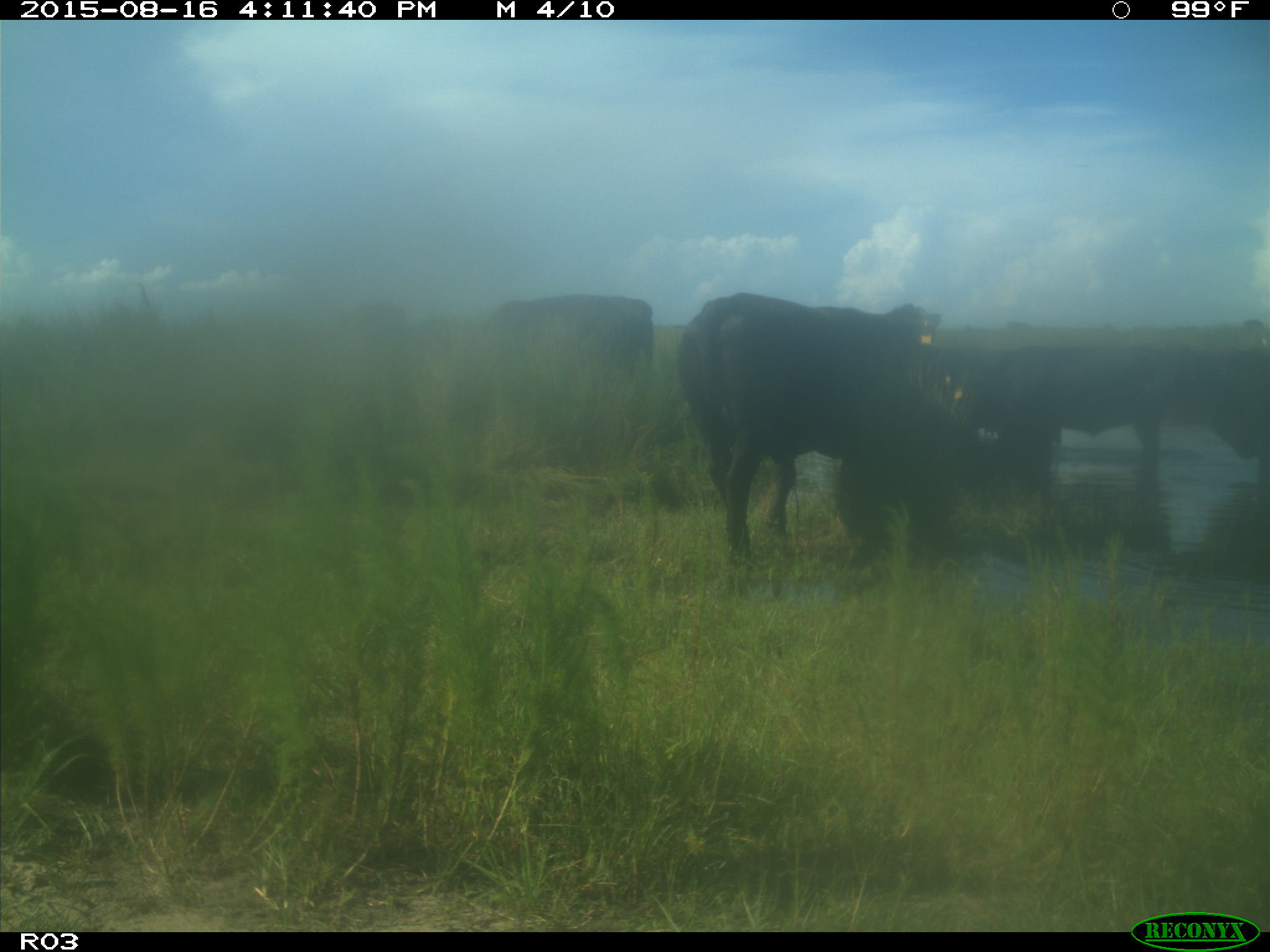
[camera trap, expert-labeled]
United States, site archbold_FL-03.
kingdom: Animalia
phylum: Chordata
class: Mammalia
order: Artiodactyla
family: Bovidae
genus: Bos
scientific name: Bos taurus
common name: domestic cow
Bos taurus (domestic cow).